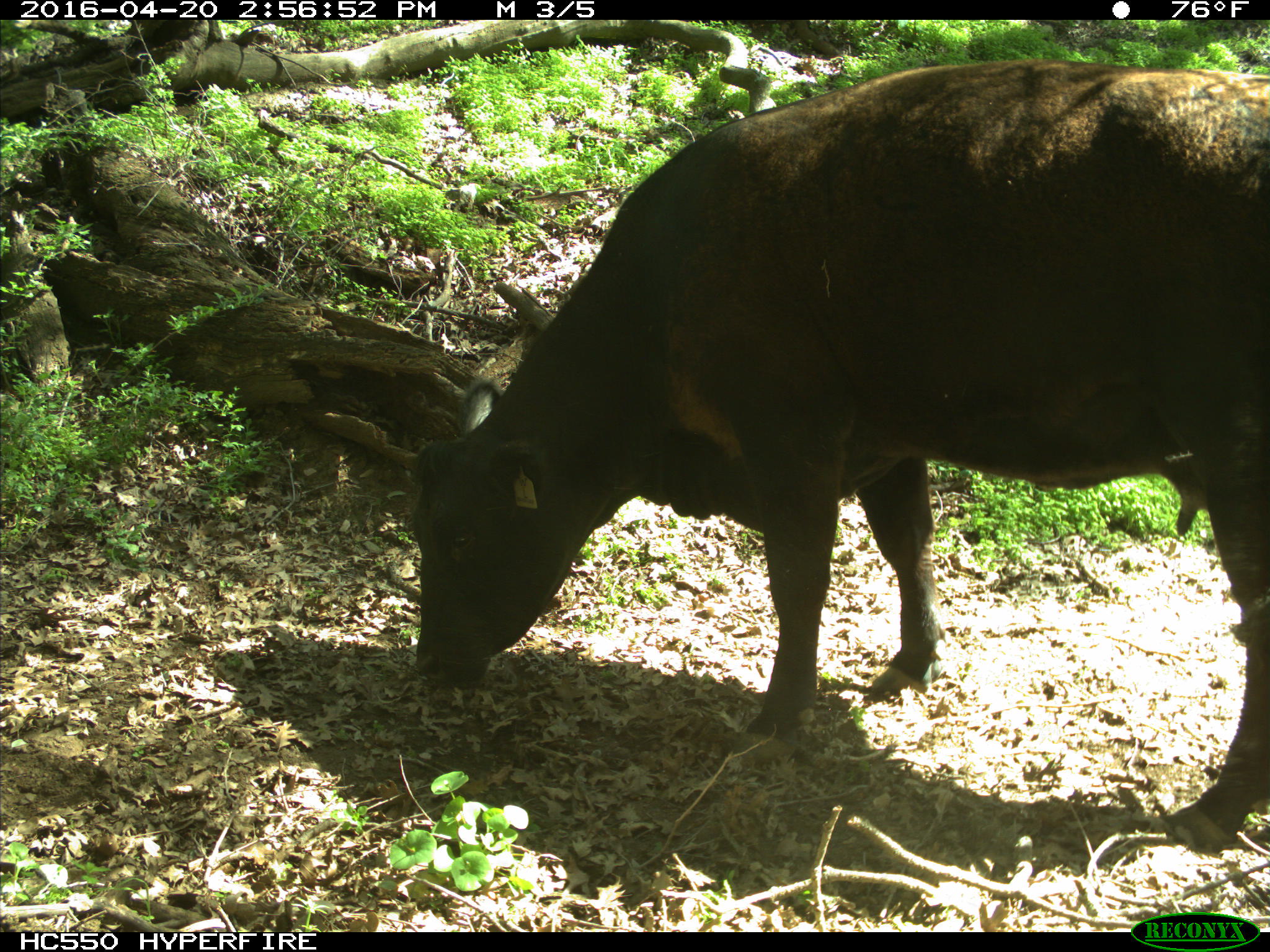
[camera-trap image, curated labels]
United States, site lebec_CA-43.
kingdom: Animalia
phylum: Chordata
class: Mammalia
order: Artiodactyla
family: Bovidae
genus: Bos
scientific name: Bos taurus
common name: domestic cow